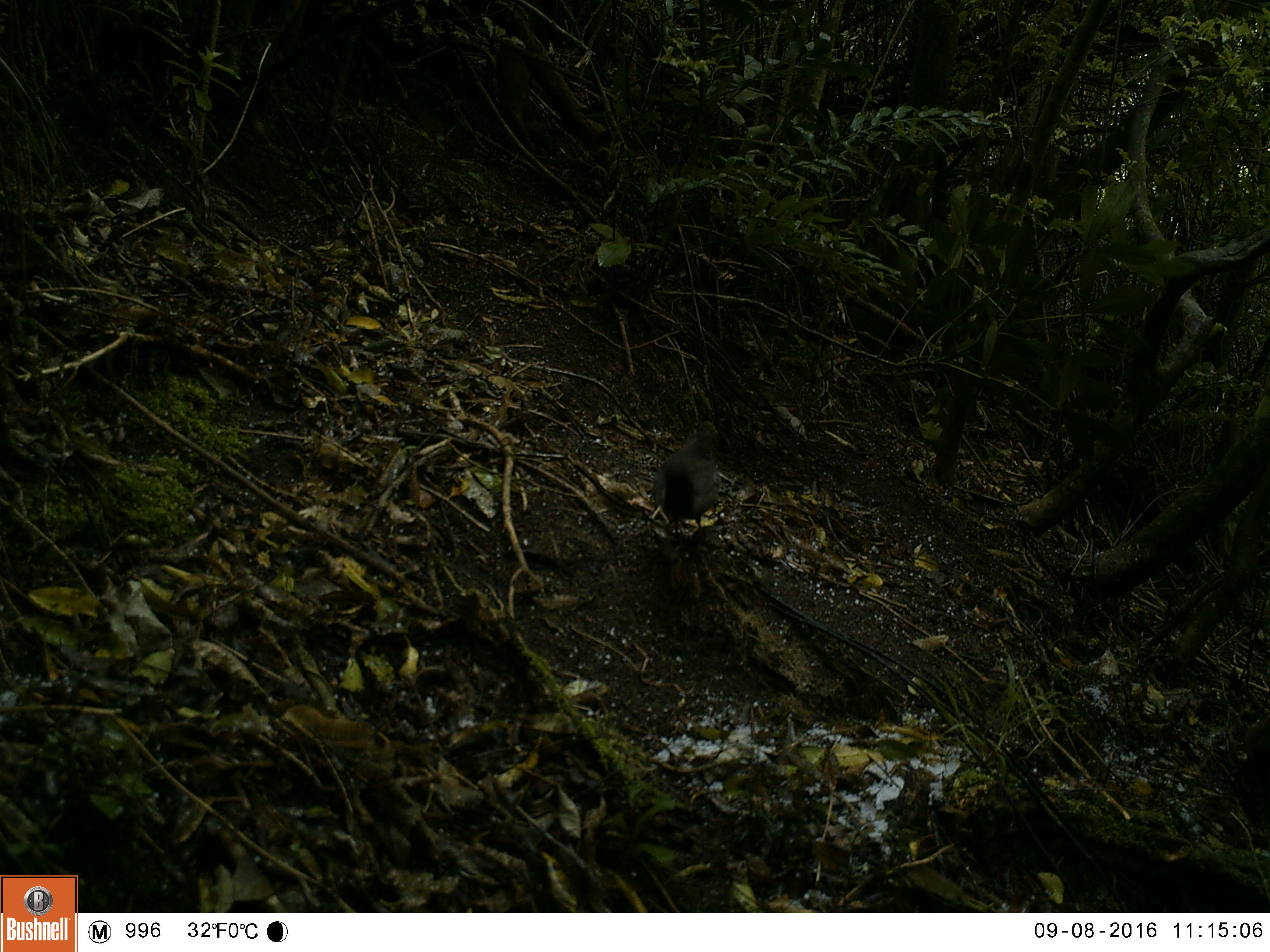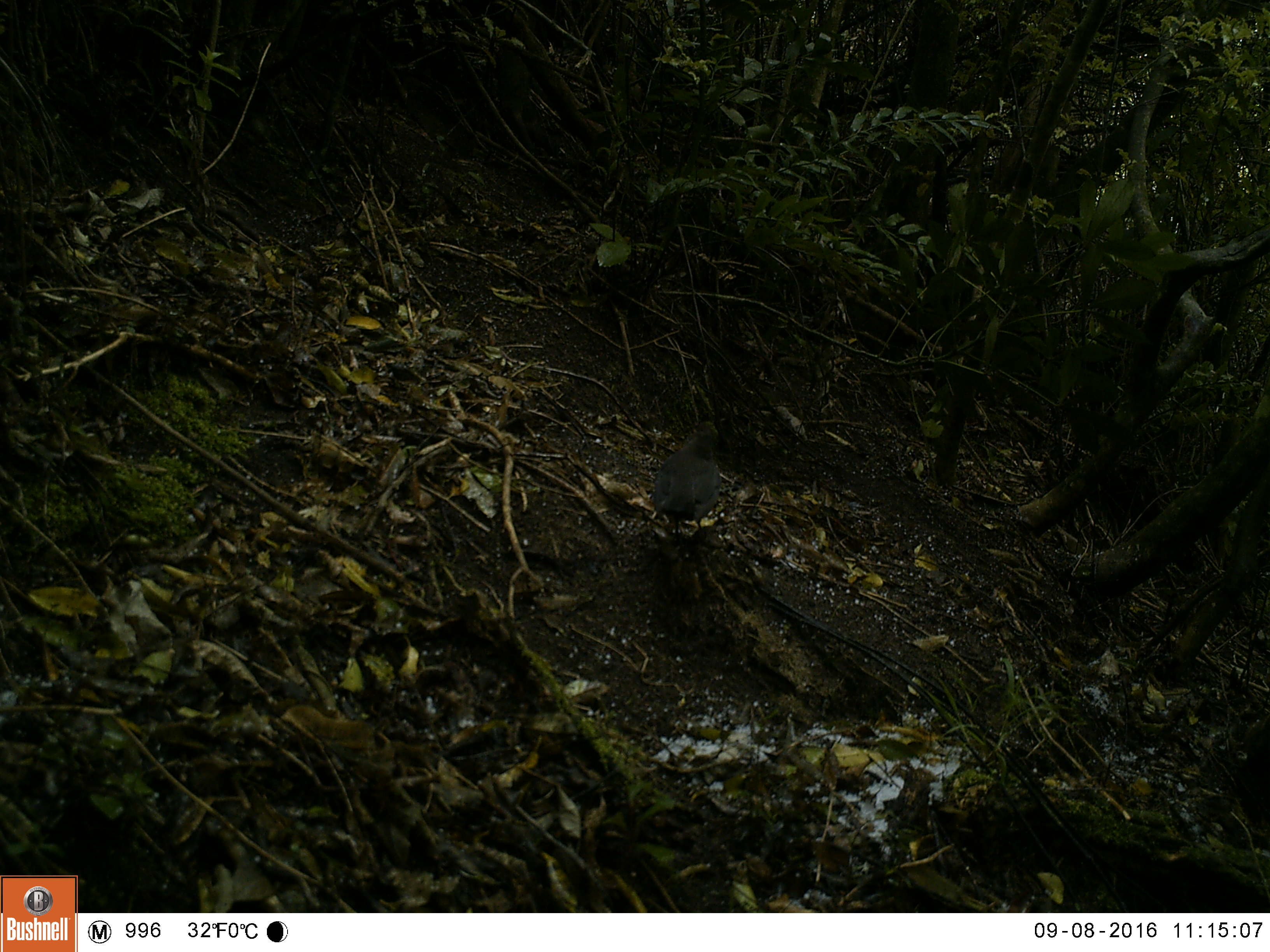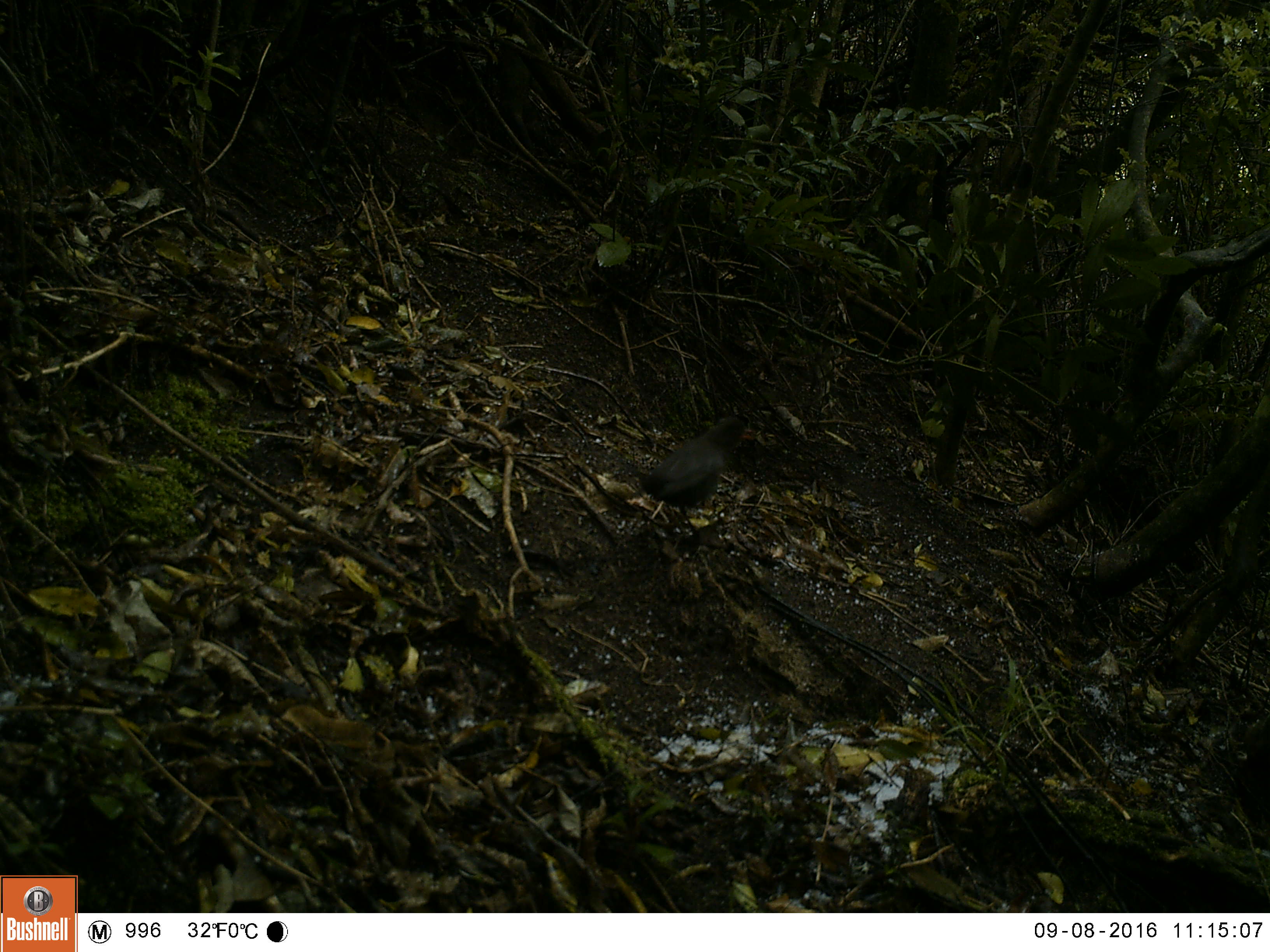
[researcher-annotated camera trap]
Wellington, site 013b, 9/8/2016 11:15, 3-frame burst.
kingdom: Animalia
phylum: Chordata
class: Aves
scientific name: Aves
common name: bird